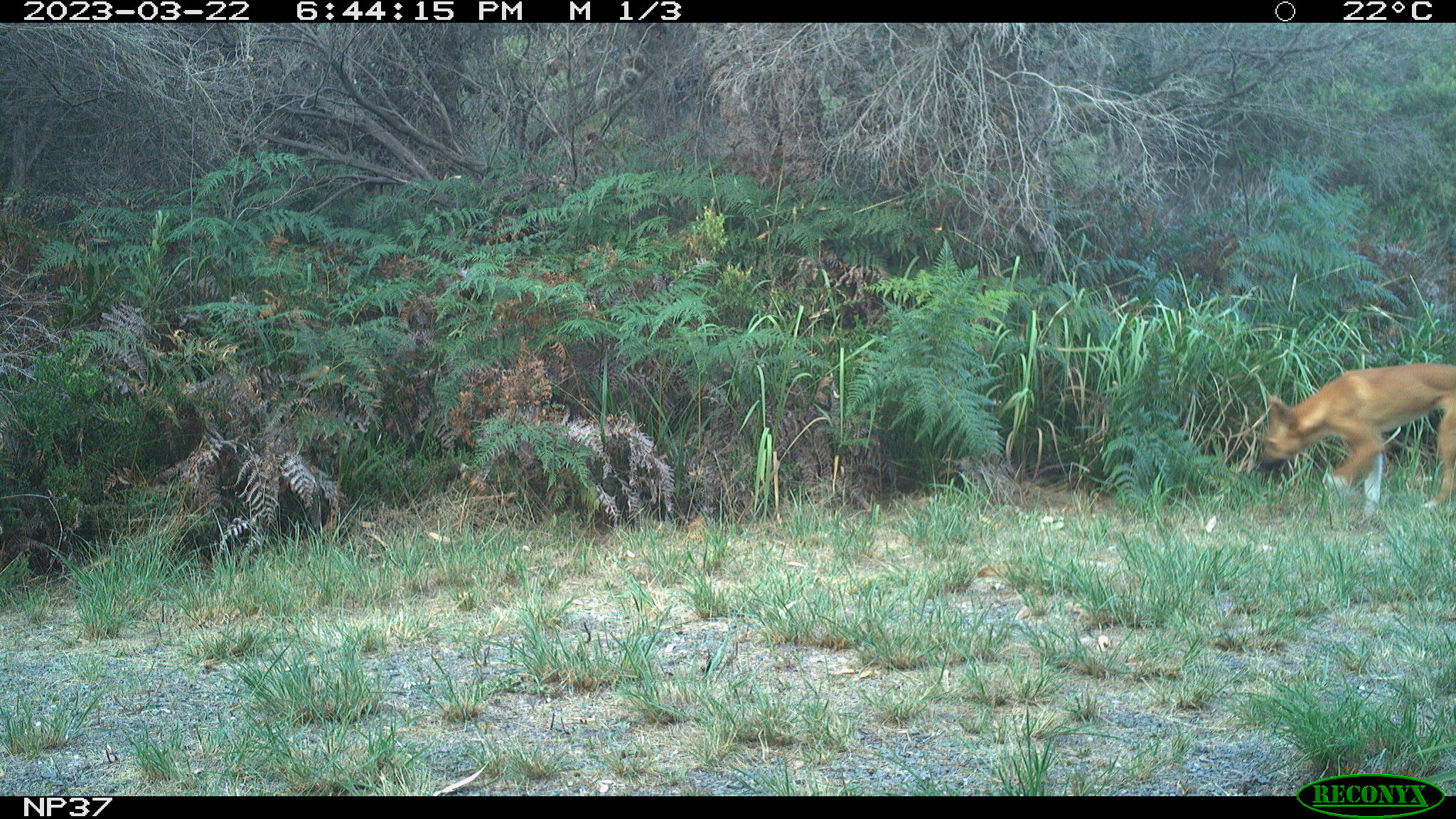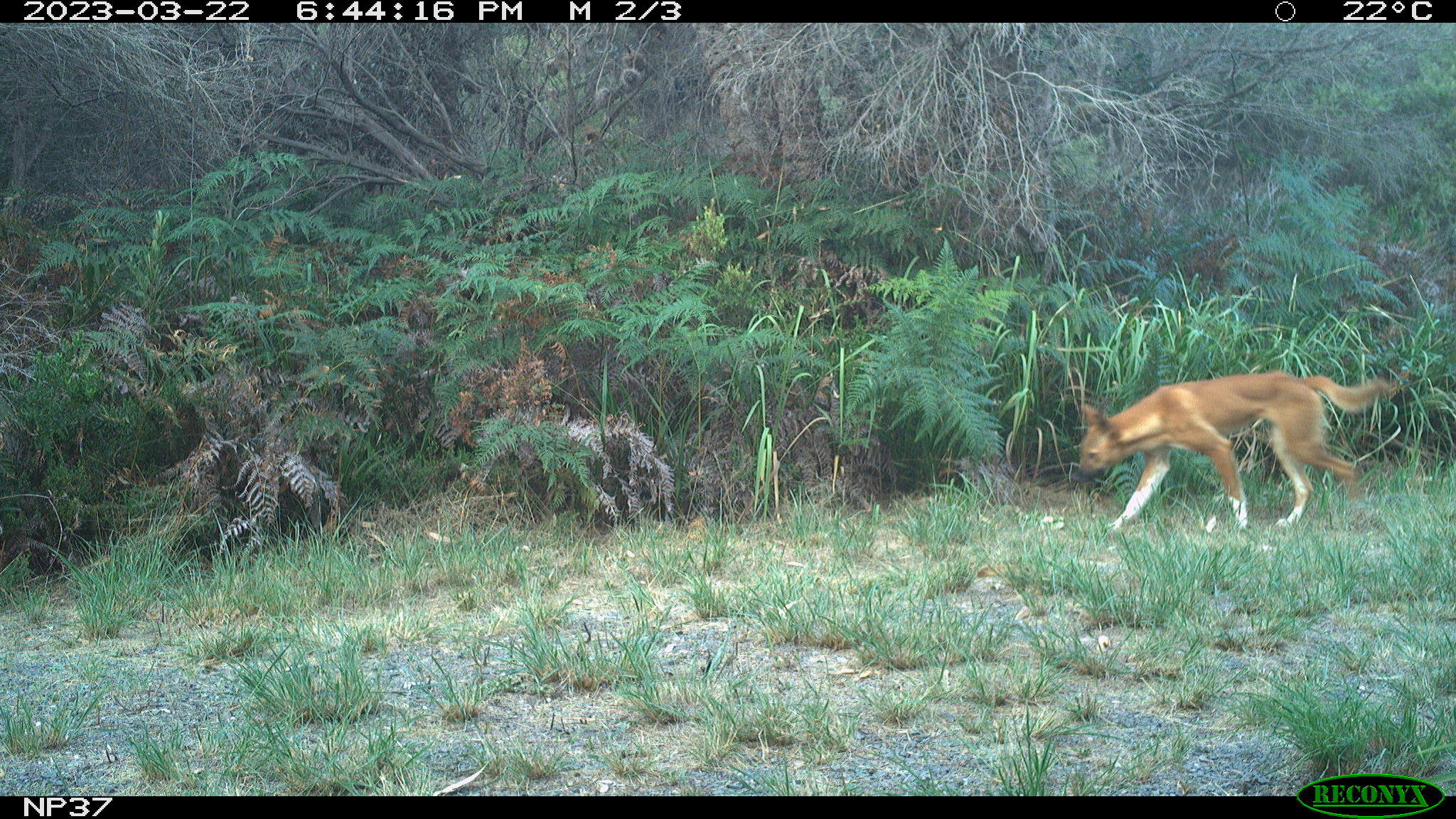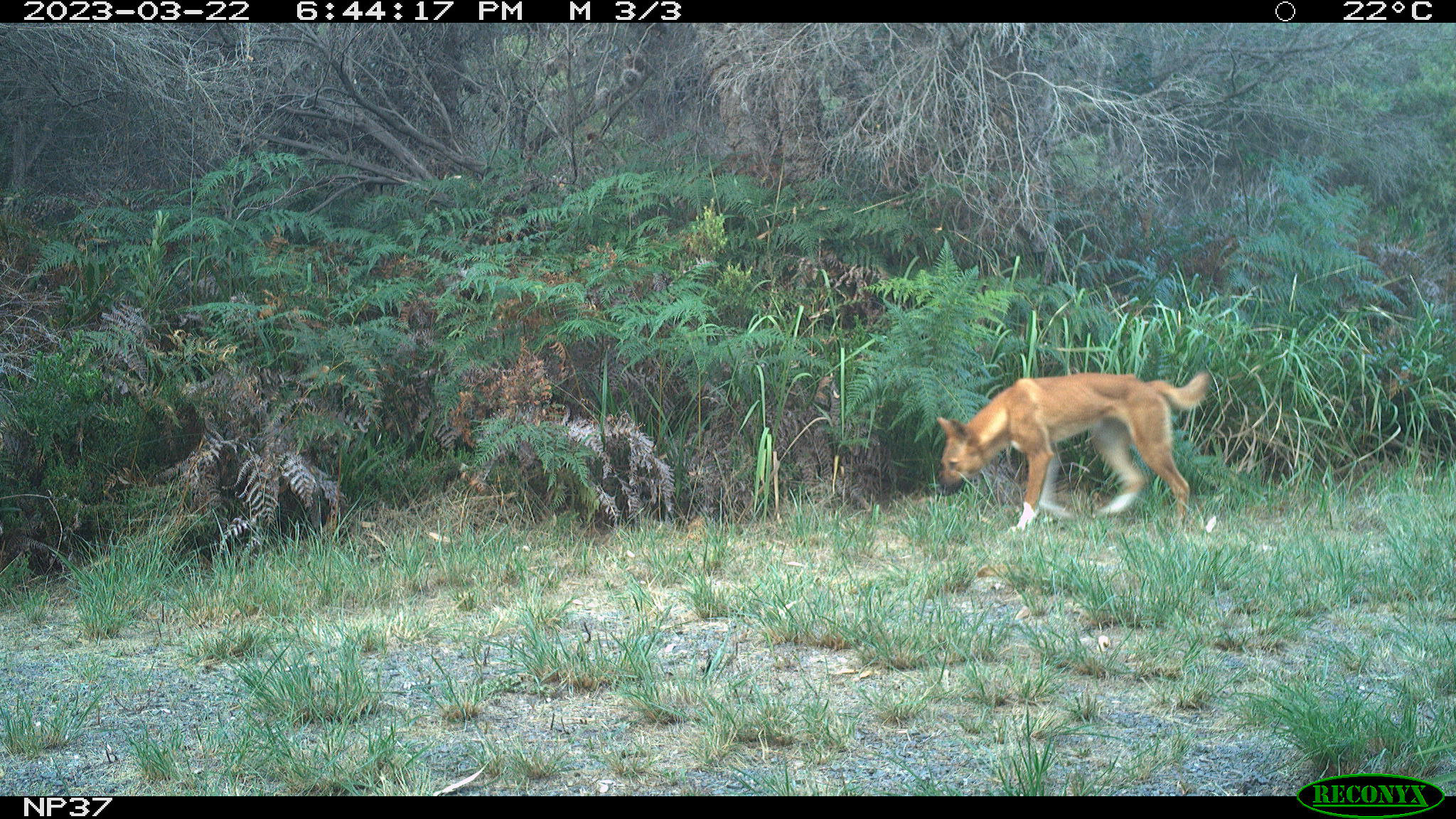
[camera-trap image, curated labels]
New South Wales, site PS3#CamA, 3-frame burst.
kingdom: Animalia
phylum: Chordata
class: Mammalia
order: Carnivora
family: Canidae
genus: Canis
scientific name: Canis familiaris dingo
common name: dingo